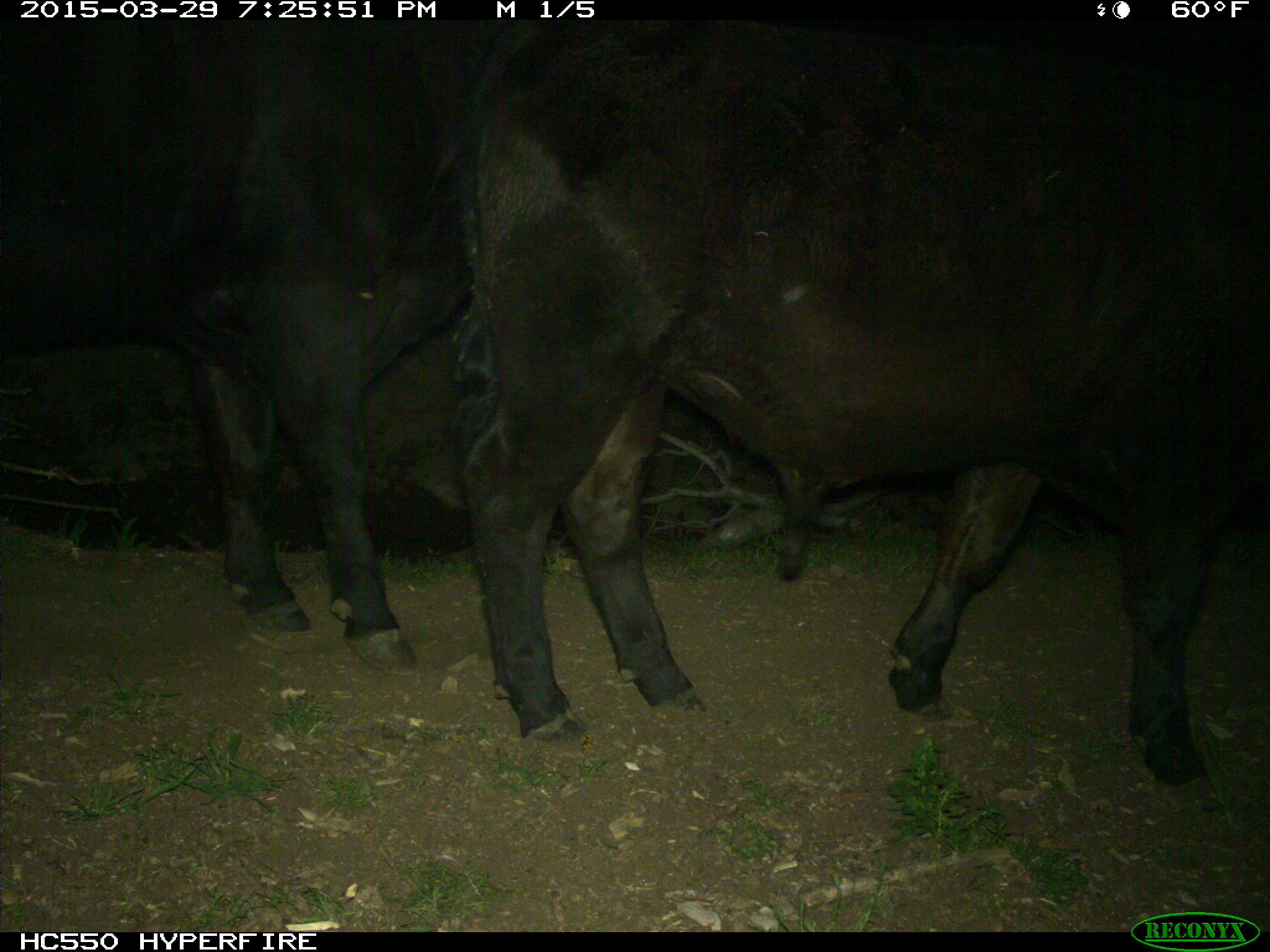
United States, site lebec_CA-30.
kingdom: Animalia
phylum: Chordata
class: Mammalia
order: Artiodactyla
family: Bovidae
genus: Bos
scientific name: Bos taurus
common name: domestic cow